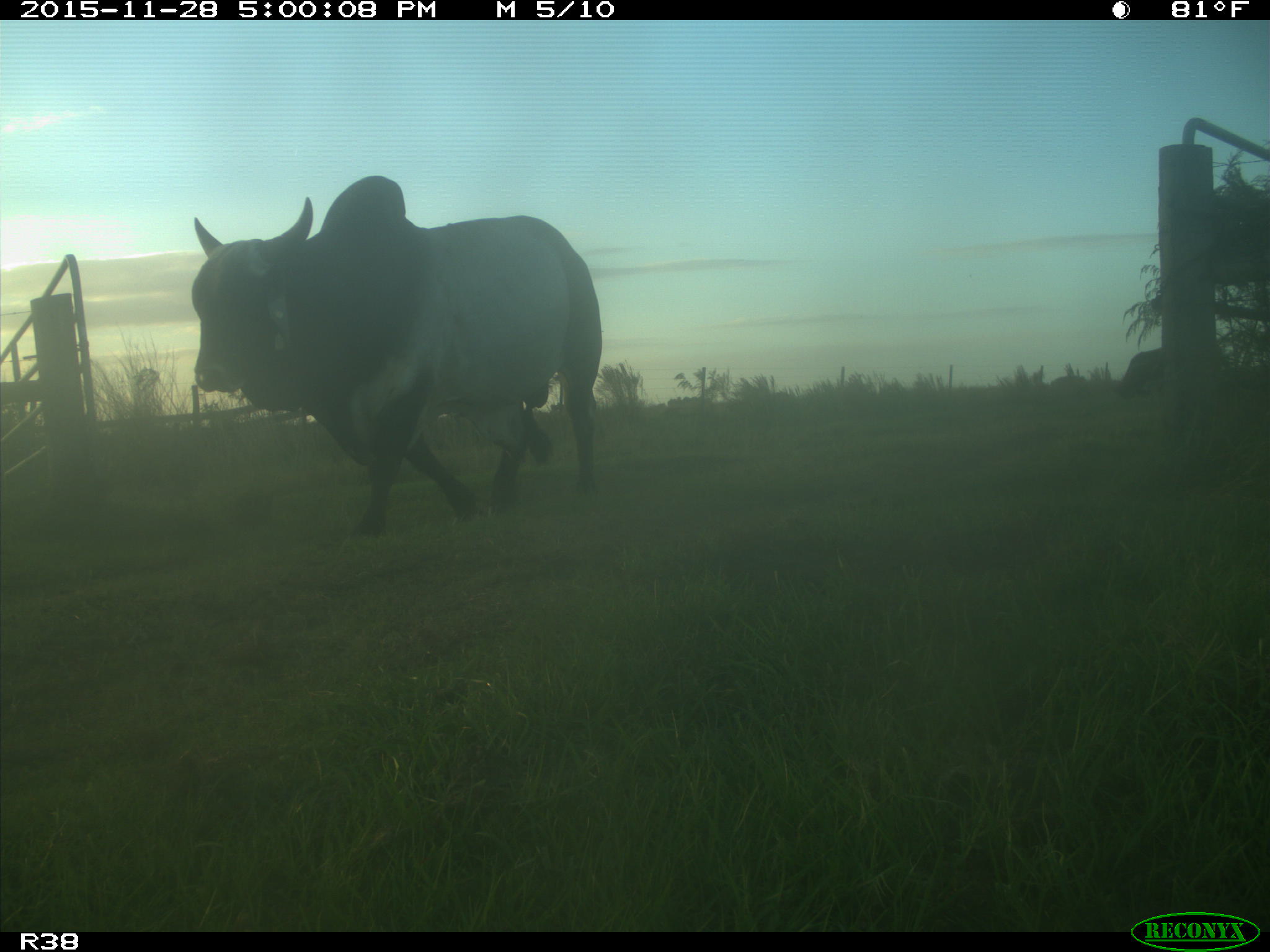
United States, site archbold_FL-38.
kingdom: Animalia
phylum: Chordata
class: Mammalia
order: Artiodactyla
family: Bovidae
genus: Bos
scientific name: Bos taurus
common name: domestic cow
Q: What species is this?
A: Bos taurus (domestic cow).